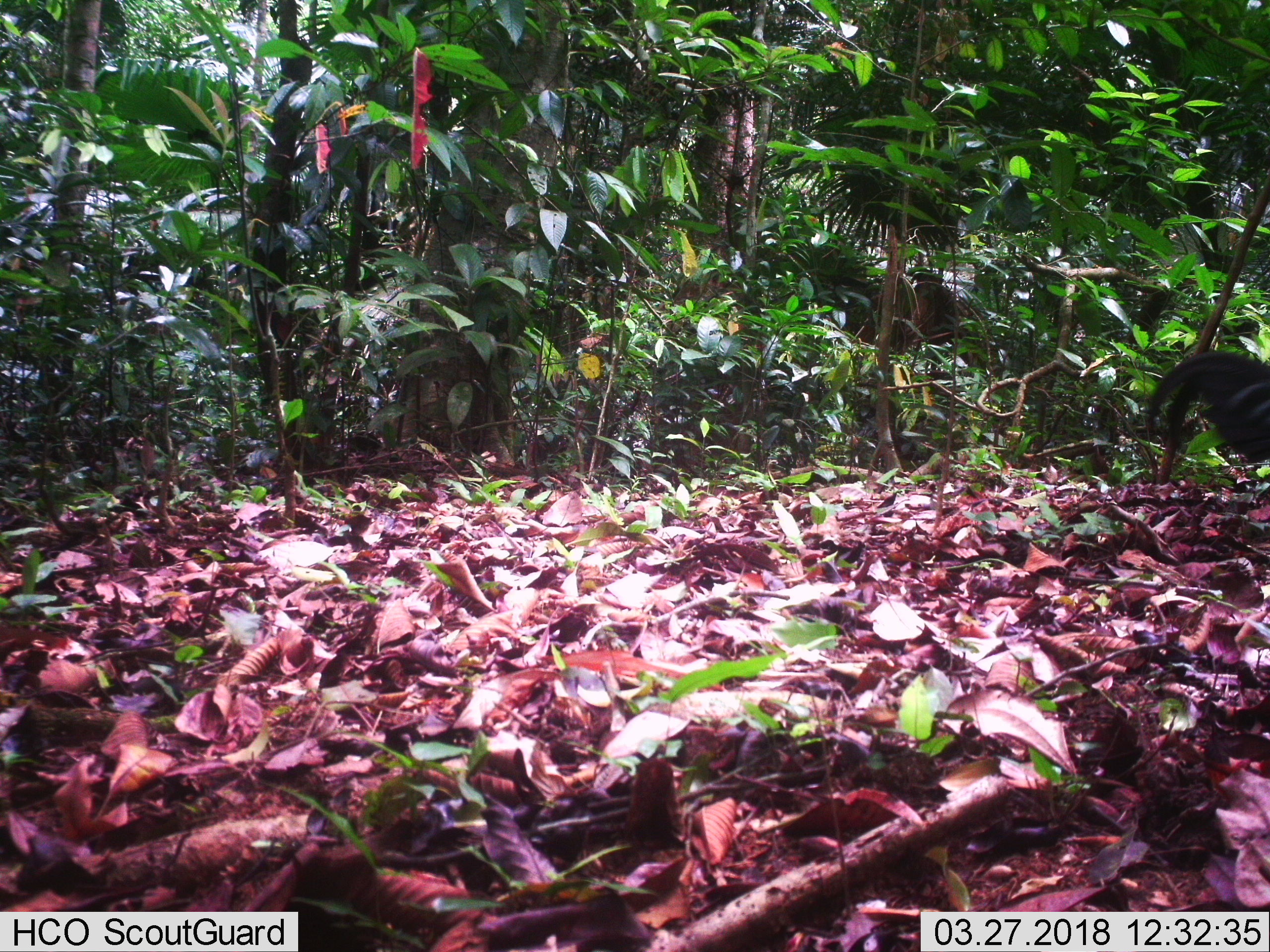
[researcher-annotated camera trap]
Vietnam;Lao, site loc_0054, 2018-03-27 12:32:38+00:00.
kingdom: Animalia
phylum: Chordata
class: Aves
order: Galliformes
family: Phasianidae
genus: Gallus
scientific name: Gallus gallus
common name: red junglefowl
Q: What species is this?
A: Red junglefowl (Gallus gallus).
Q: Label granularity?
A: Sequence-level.